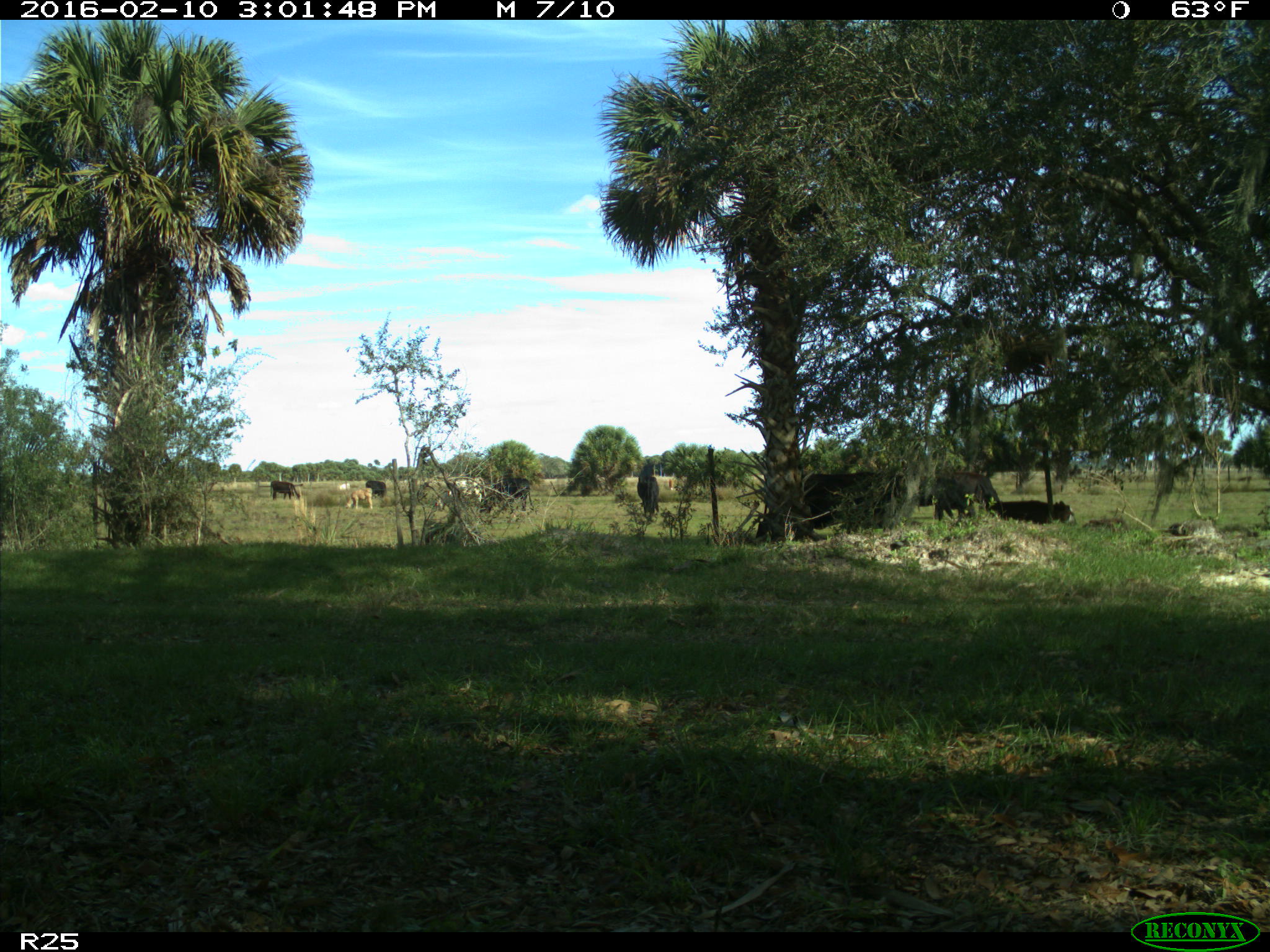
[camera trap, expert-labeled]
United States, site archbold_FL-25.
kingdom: Animalia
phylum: Chordata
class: Mammalia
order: Artiodactyla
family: Bovidae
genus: Bos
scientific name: Bos taurus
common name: domestic cow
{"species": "Bos taurus (domestic cow)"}